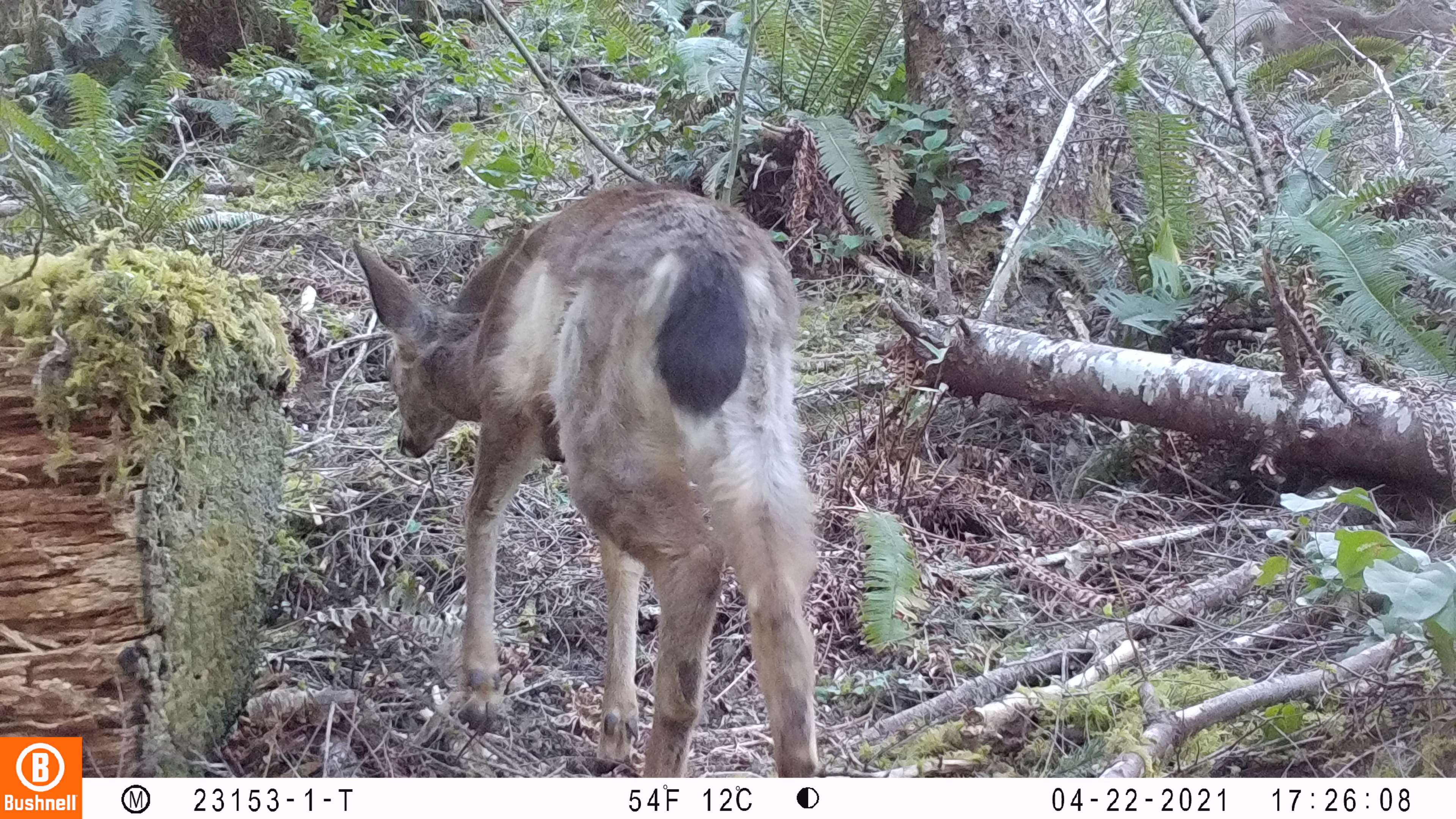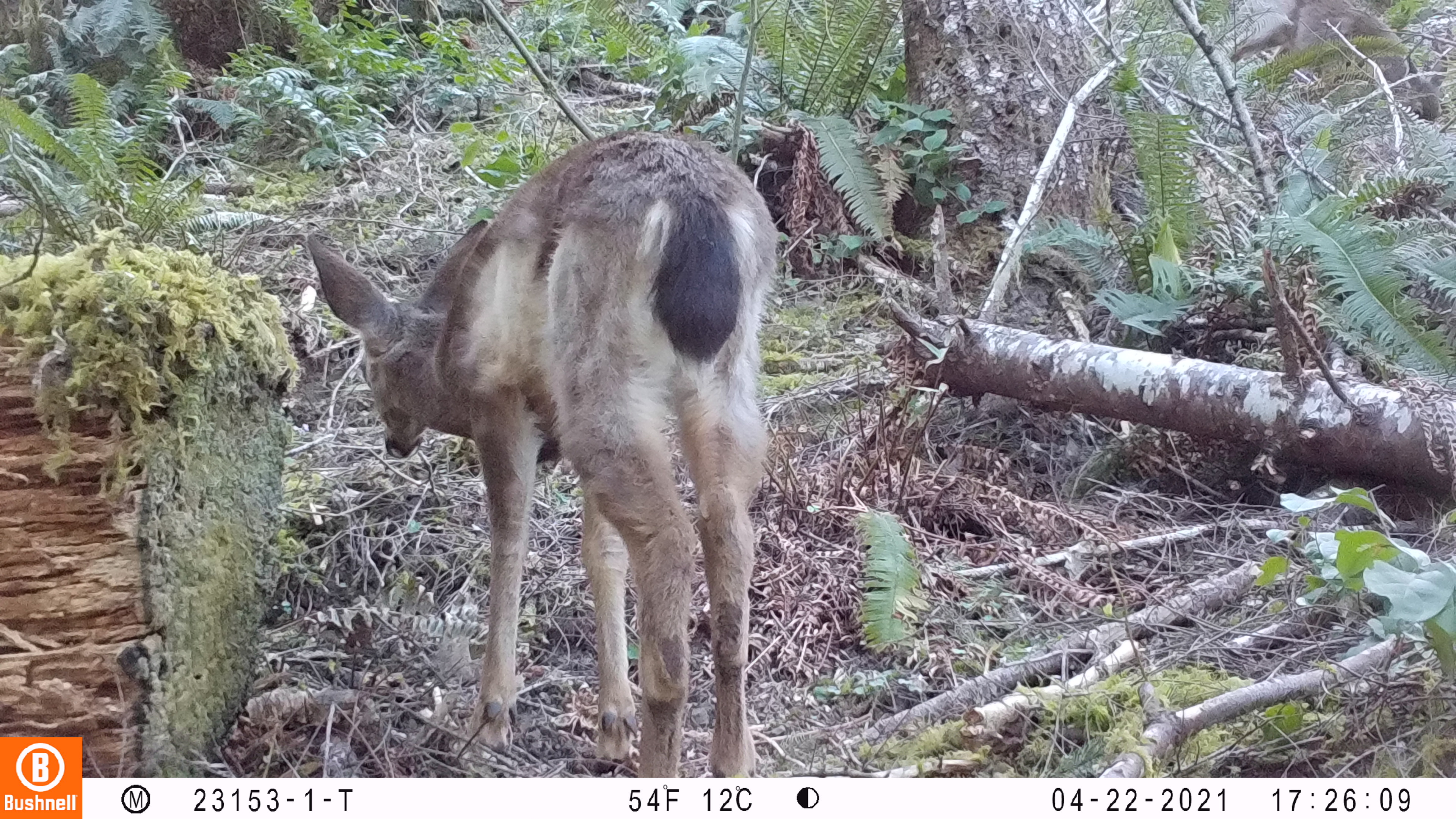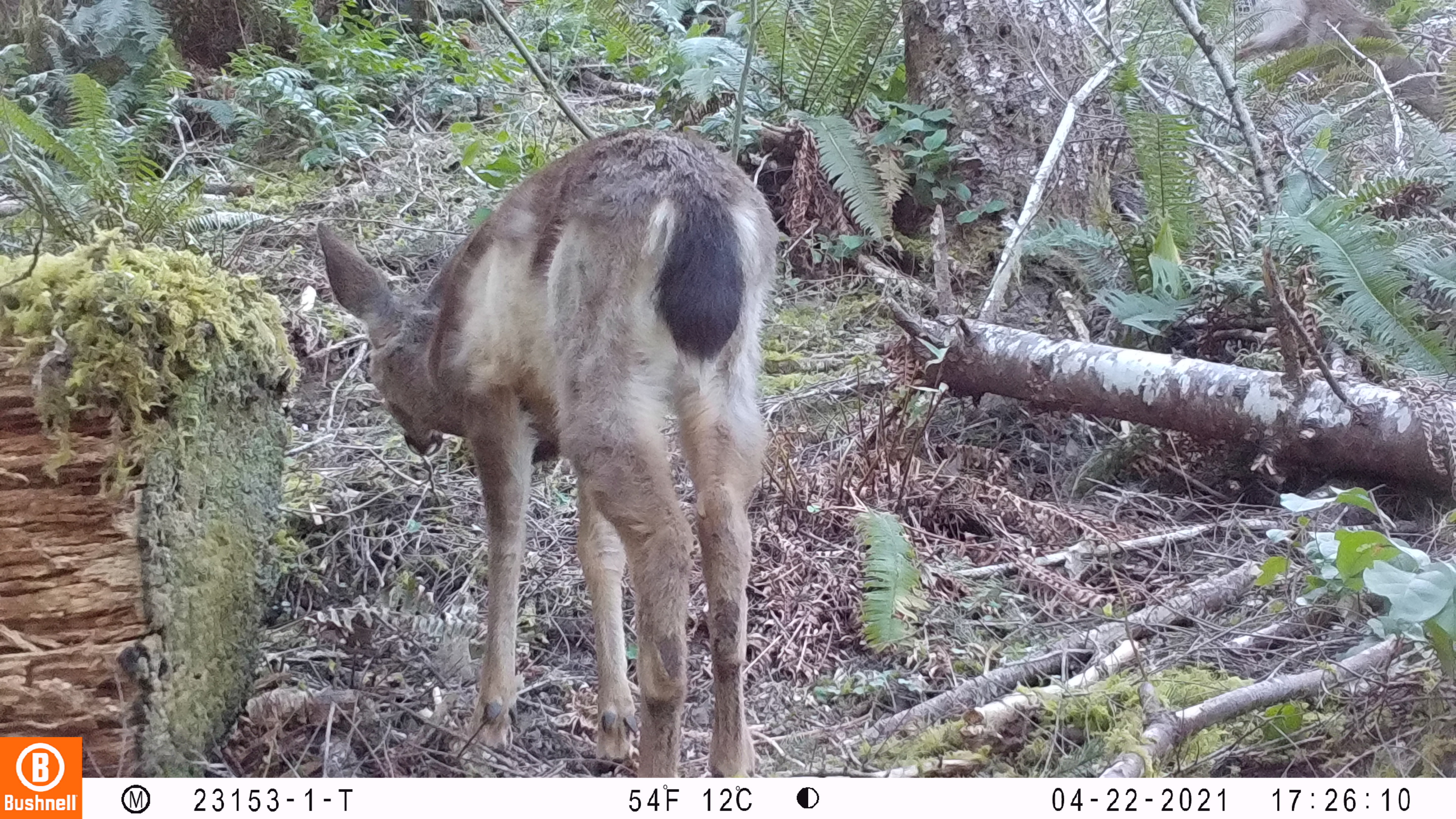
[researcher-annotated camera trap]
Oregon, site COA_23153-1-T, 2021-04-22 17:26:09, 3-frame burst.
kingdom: Animalia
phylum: Chordata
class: Mammalia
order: Artiodactyla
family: Cervidae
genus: Odocoileus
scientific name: Odocoileus hemionus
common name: black-tailed deer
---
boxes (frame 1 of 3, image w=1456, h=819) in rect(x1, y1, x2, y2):
black-tailed deer: rect(343, 187, 825, 776)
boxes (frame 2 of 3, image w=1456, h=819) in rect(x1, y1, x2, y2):
black-tailed deer: rect(294, 125, 772, 776)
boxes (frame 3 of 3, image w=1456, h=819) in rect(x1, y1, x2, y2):
black-tailed deer: rect(311, 121, 777, 774)